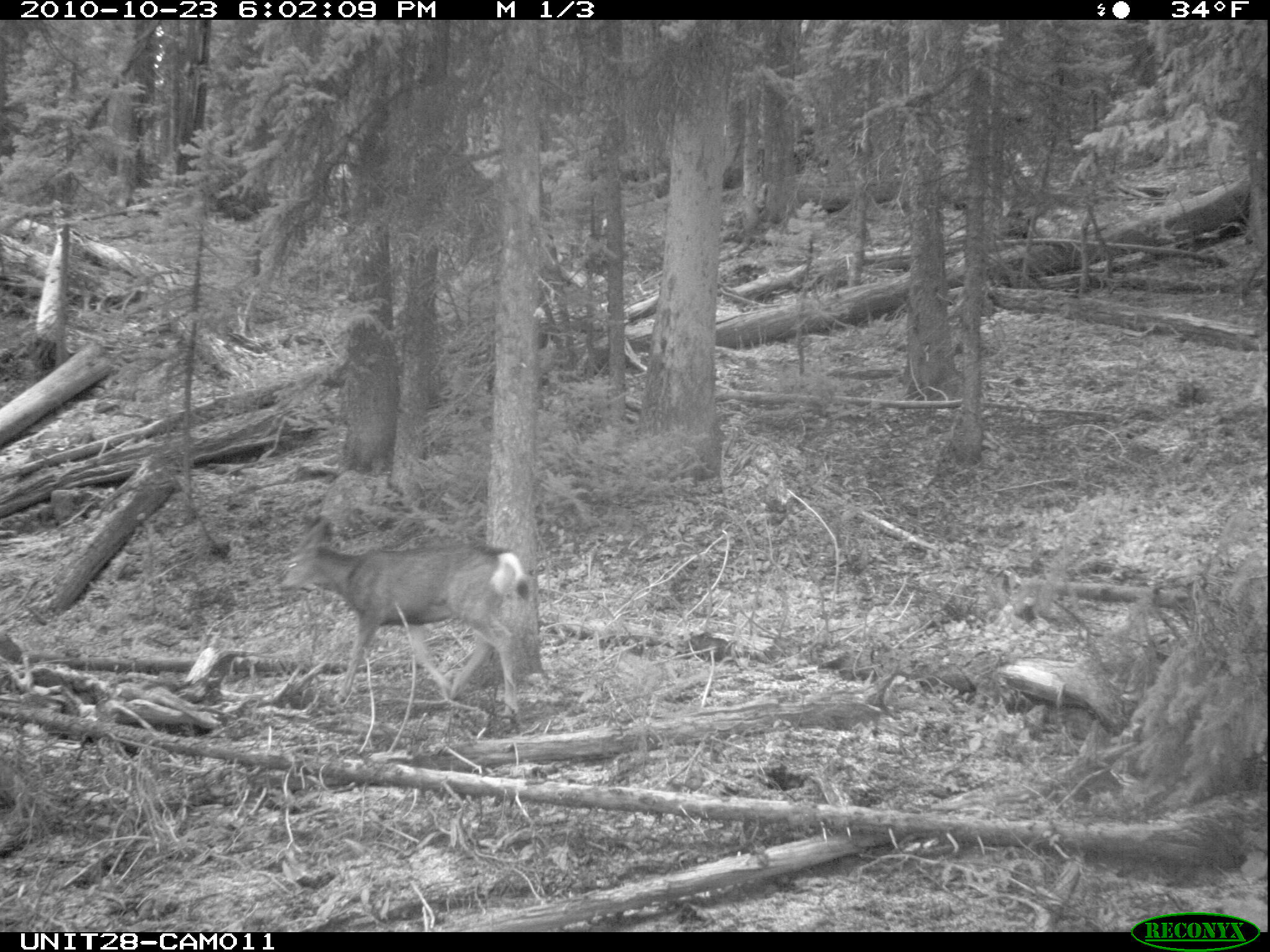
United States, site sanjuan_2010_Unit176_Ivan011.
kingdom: Animalia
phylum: Chordata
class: Mammalia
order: Artiodactyla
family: Cervidae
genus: Odocoileus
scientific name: Odocoileus hemionus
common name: mule deer